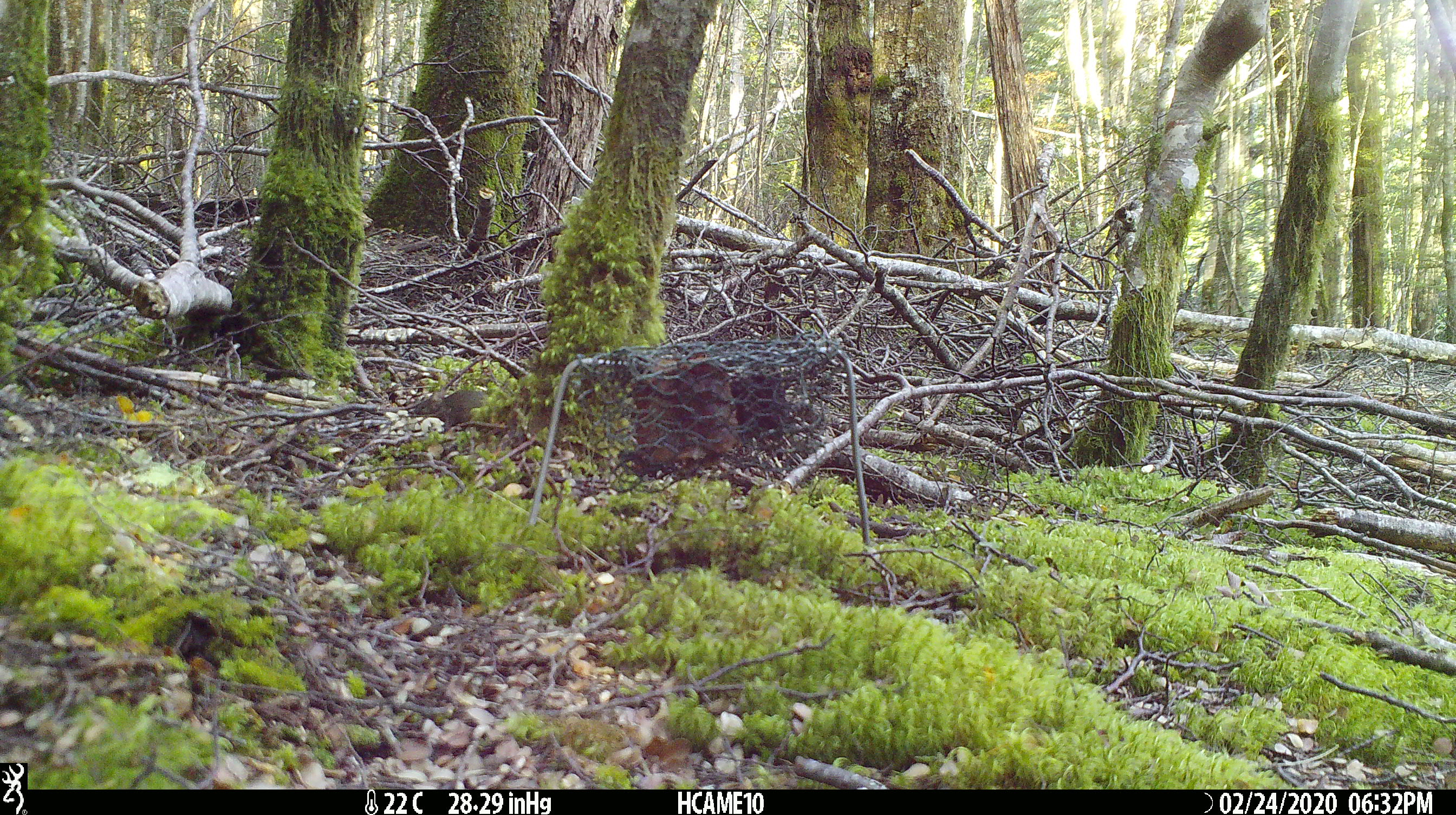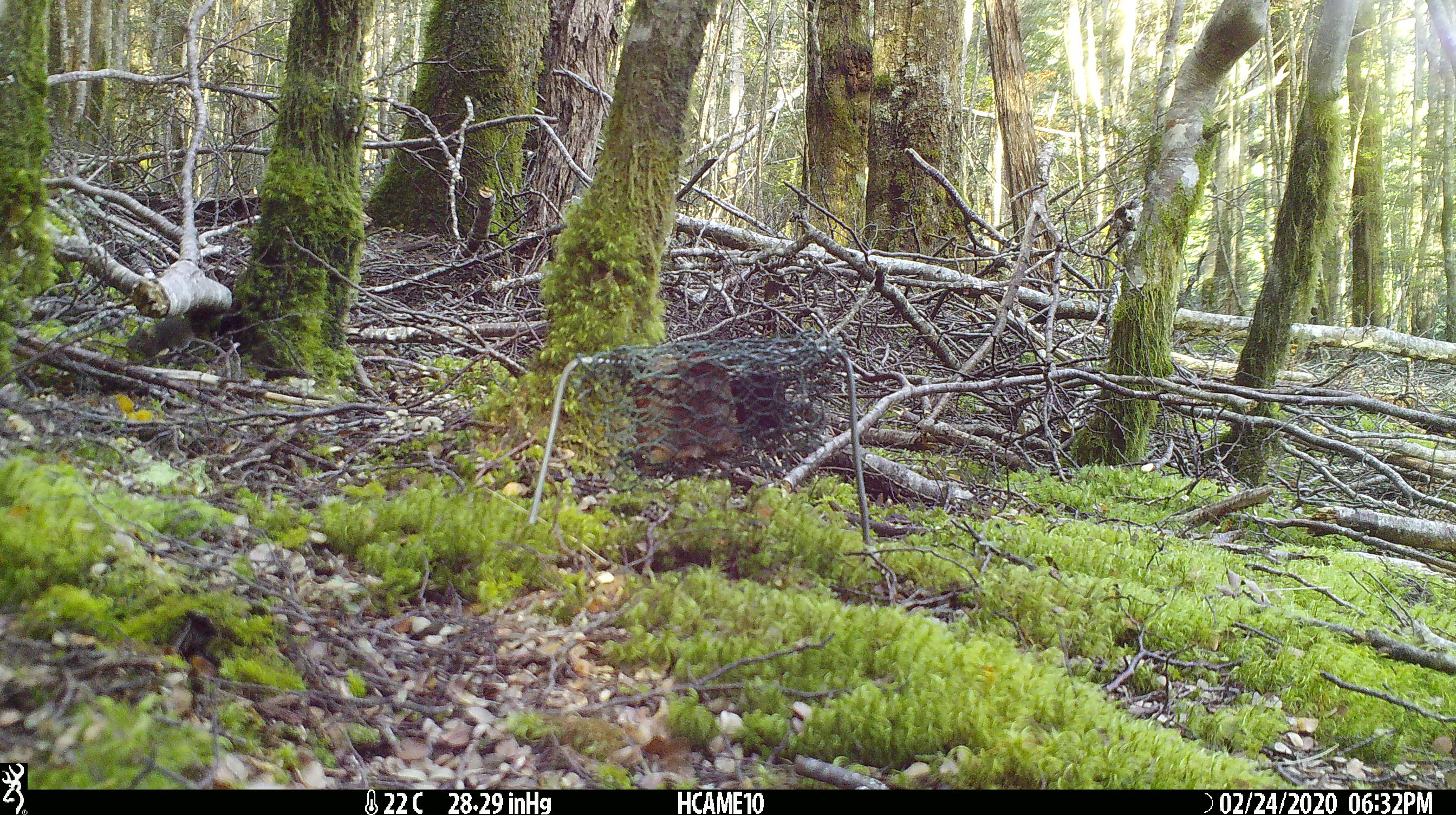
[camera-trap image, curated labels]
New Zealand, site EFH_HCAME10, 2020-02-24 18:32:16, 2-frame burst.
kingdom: Animalia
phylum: Chordata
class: Mammalia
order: Rodentia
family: Muridae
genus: Mus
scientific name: Mus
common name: mouse